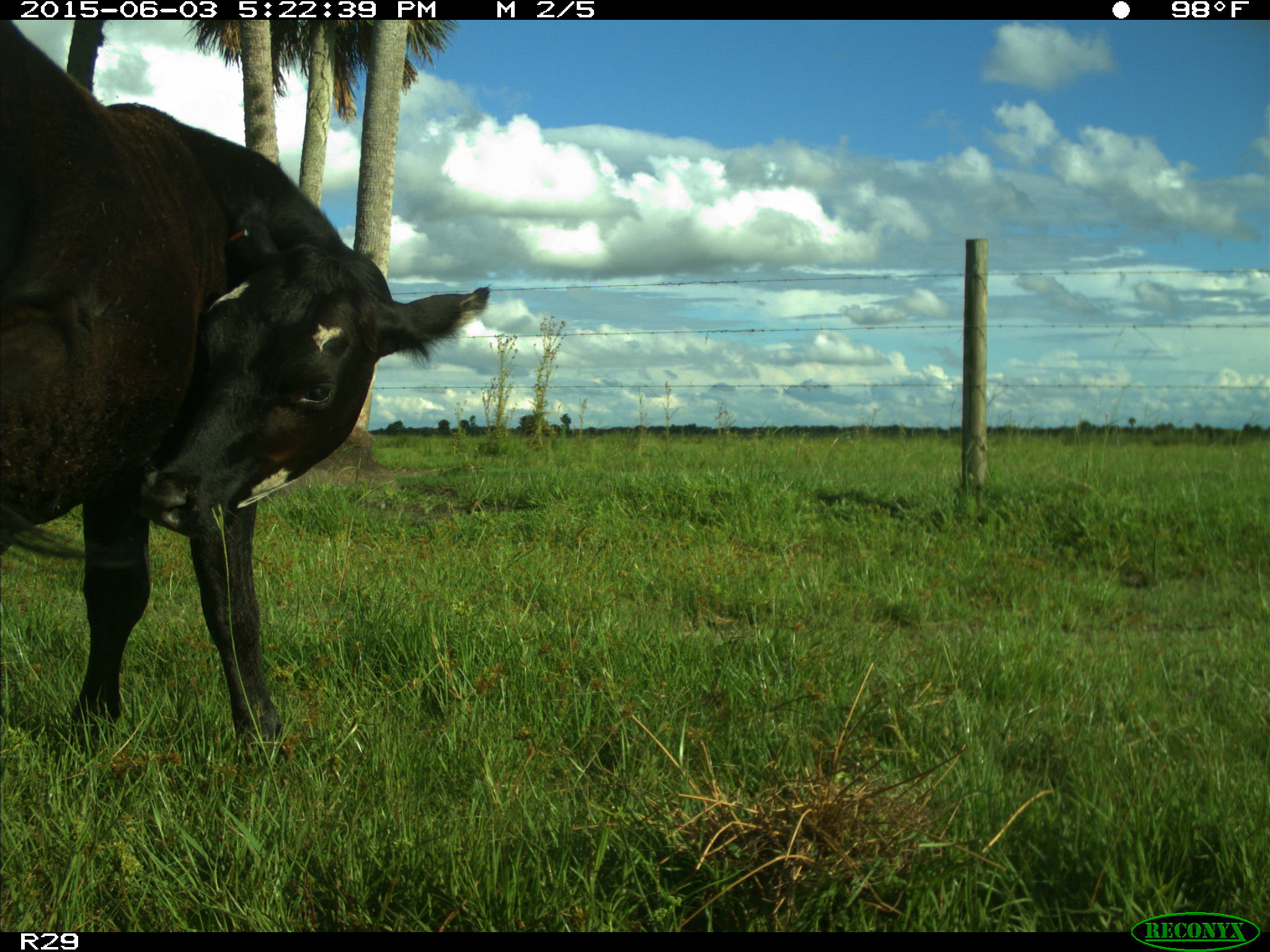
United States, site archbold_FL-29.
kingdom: Animalia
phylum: Chordata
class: Mammalia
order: Artiodactyla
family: Bovidae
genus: Bos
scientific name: Bos taurus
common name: domestic cow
Bos taurus (domestic cow).